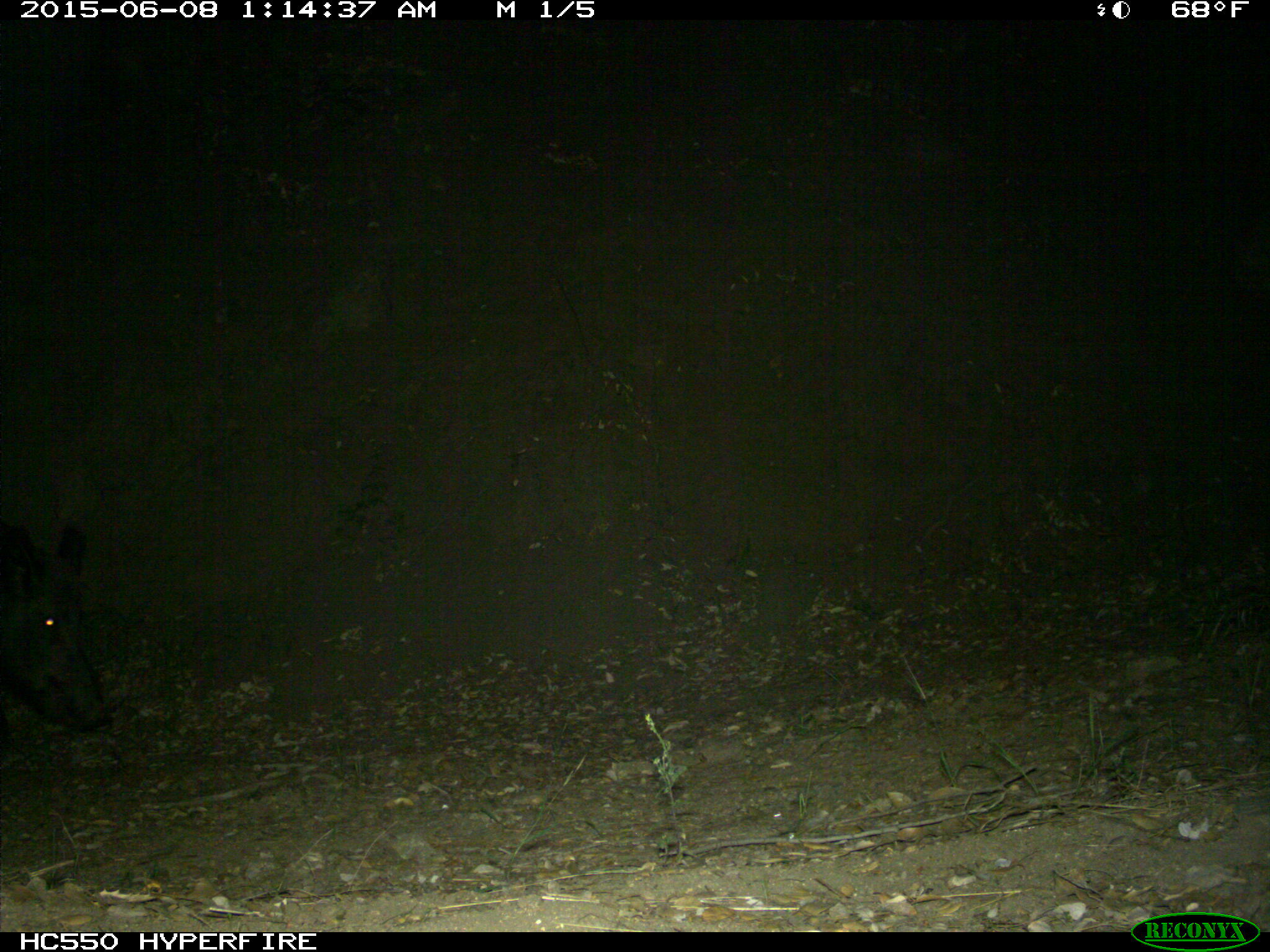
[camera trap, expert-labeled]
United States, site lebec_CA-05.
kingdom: Animalia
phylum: Chordata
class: Mammalia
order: Artiodactyla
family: Suidae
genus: Sus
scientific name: Sus scrofa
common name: wild boar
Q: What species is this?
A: Sus scrofa (wild boar).